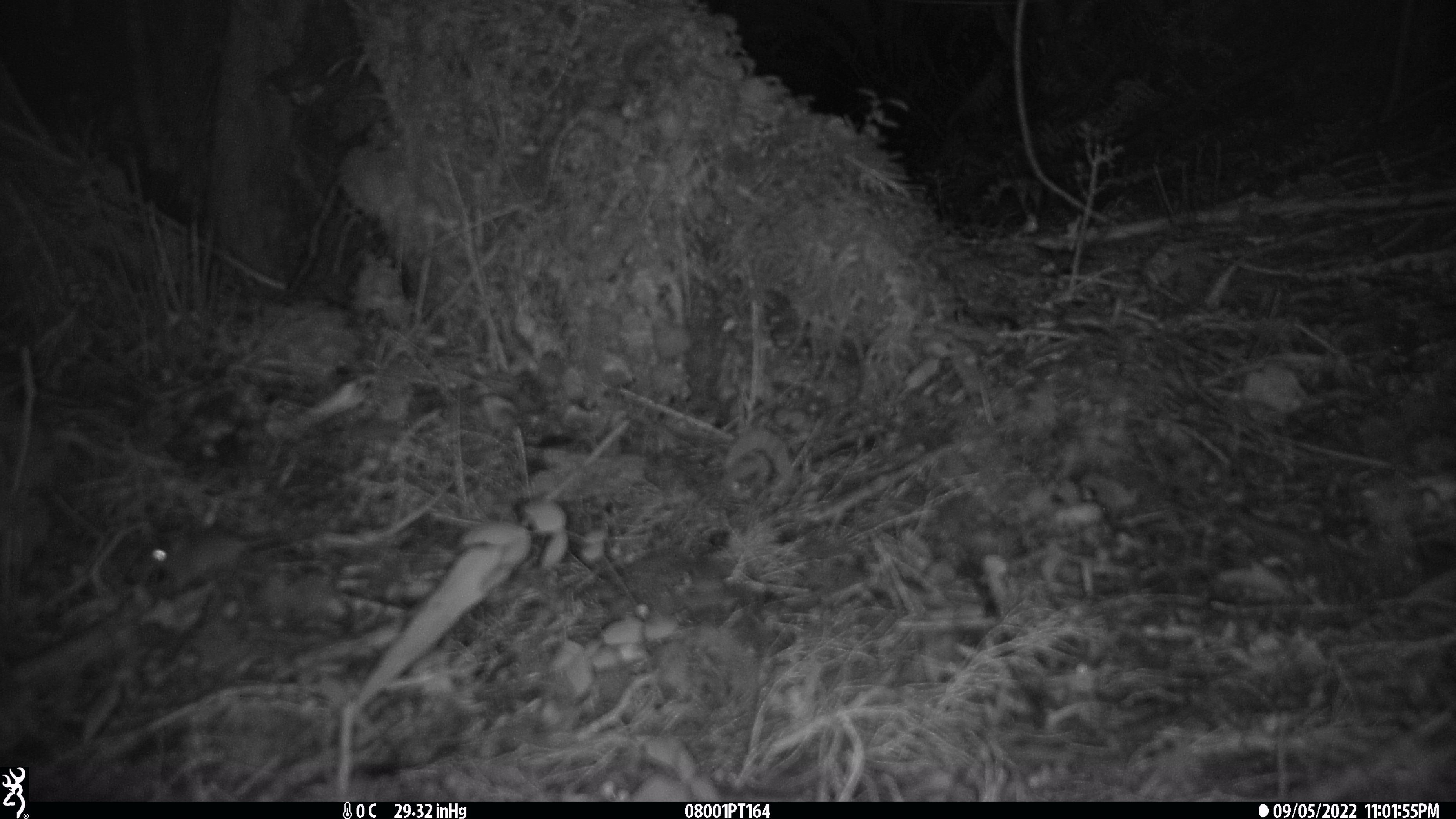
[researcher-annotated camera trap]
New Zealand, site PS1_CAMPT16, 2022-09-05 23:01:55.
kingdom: Animalia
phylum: Chordata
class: Mammalia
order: Rodentia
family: Muridae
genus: Mus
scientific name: Mus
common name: mouse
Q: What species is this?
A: Mouse (Mus).